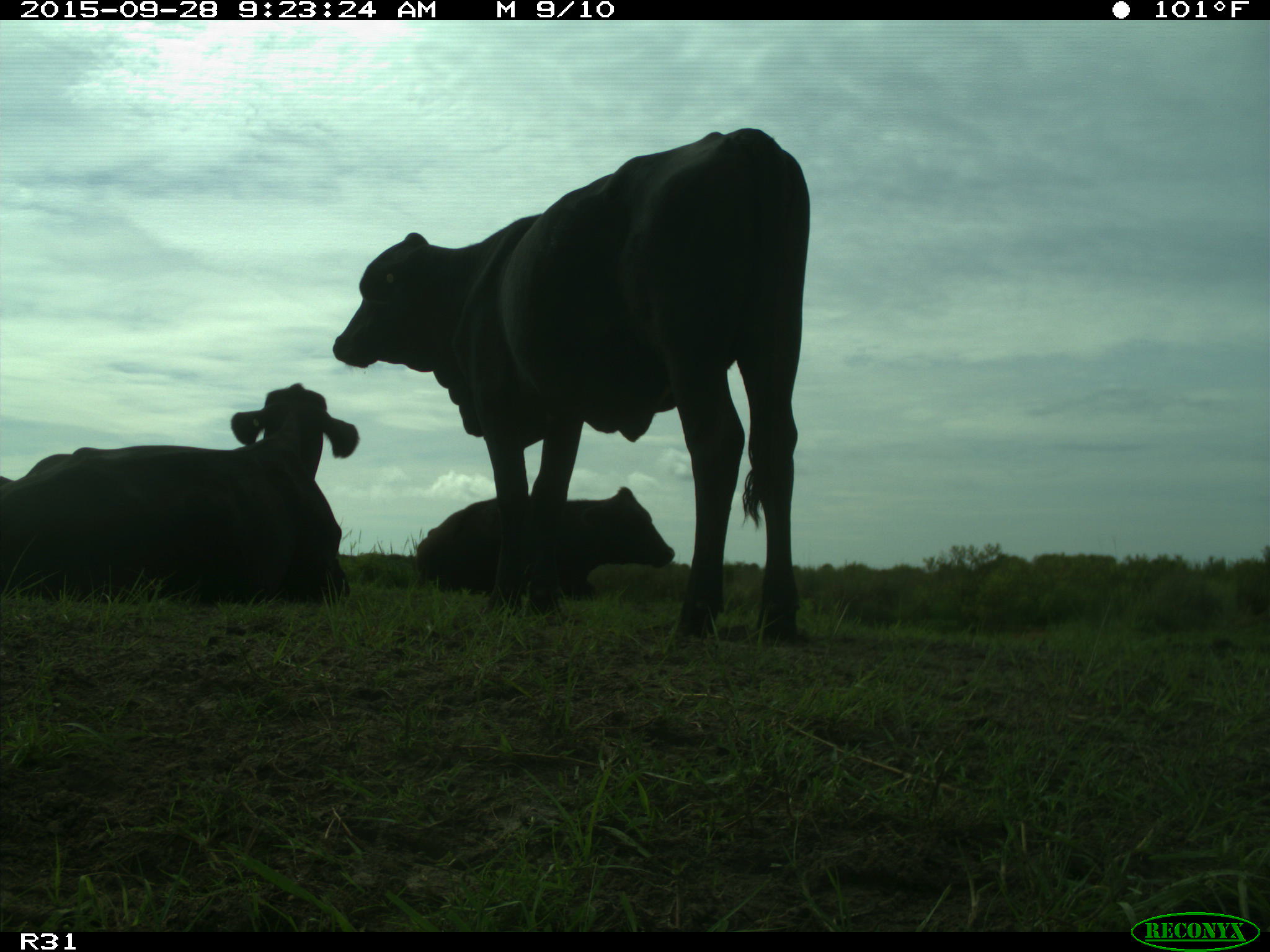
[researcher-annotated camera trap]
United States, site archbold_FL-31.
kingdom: Animalia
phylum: Chordata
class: Mammalia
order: Artiodactyla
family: Bovidae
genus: Bos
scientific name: Bos taurus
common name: domestic cow